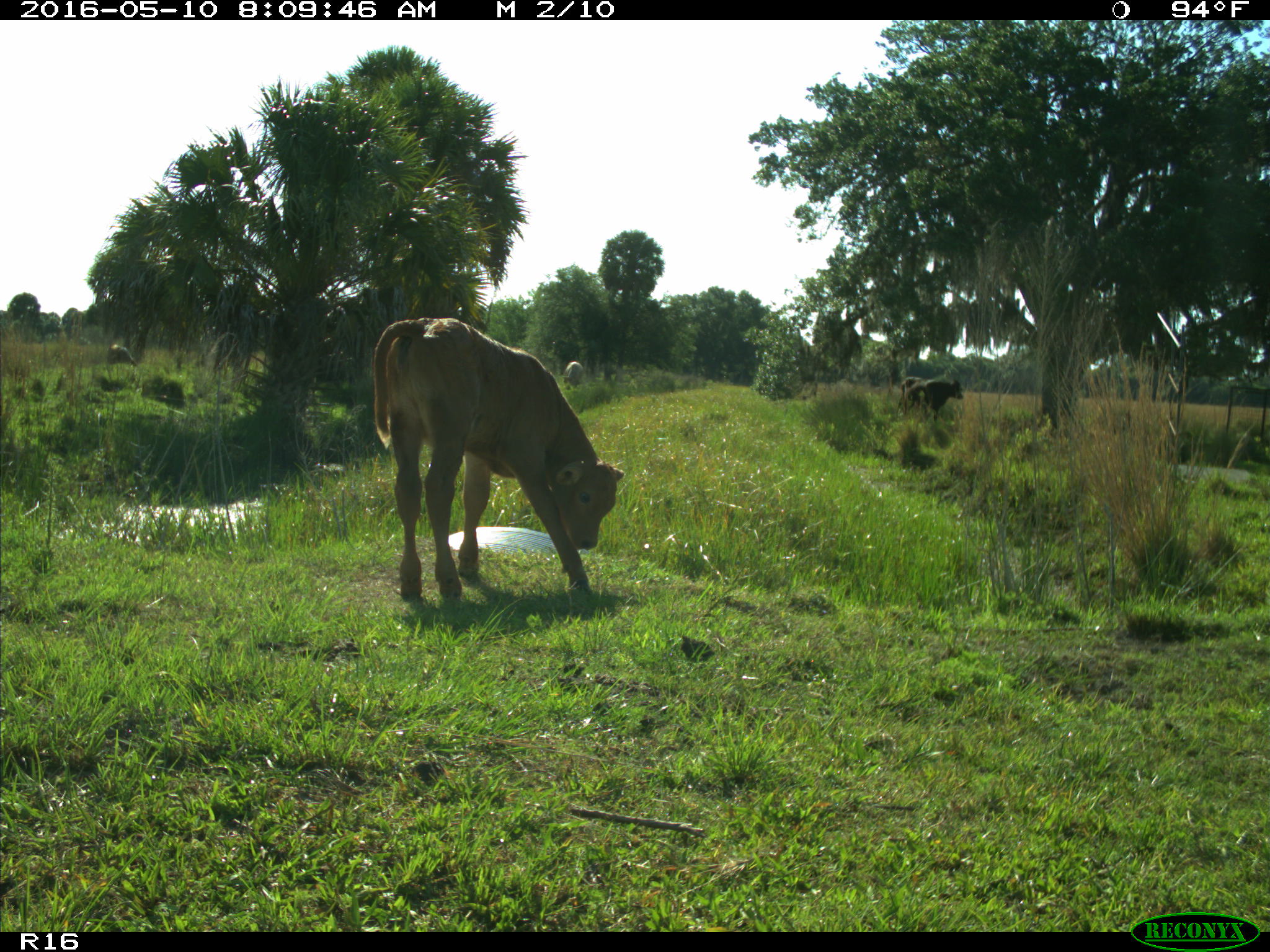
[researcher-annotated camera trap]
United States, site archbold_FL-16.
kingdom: Animalia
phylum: Chordata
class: Mammalia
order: Artiodactyla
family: Bovidae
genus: Bos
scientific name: Bos taurus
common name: domestic cow